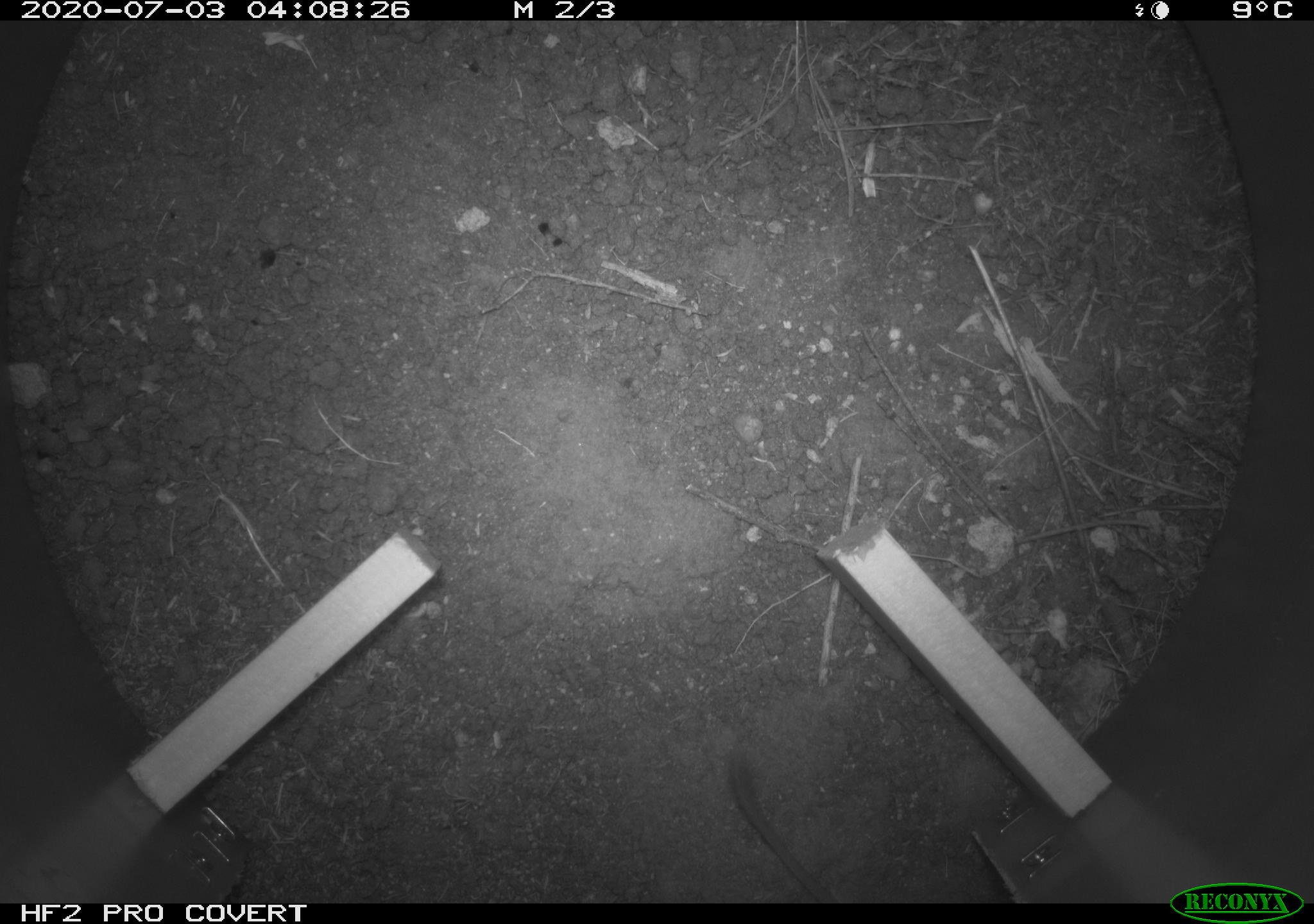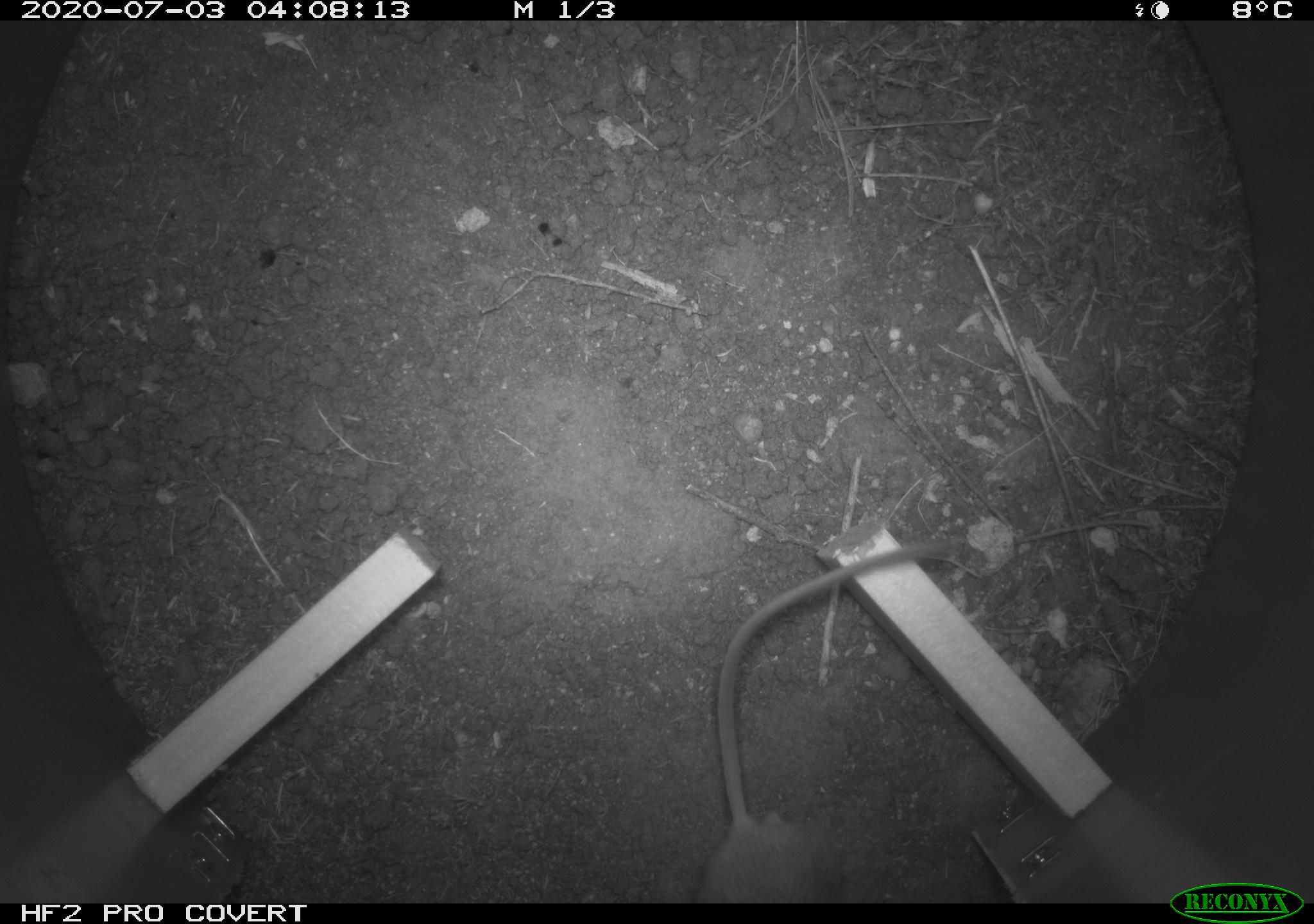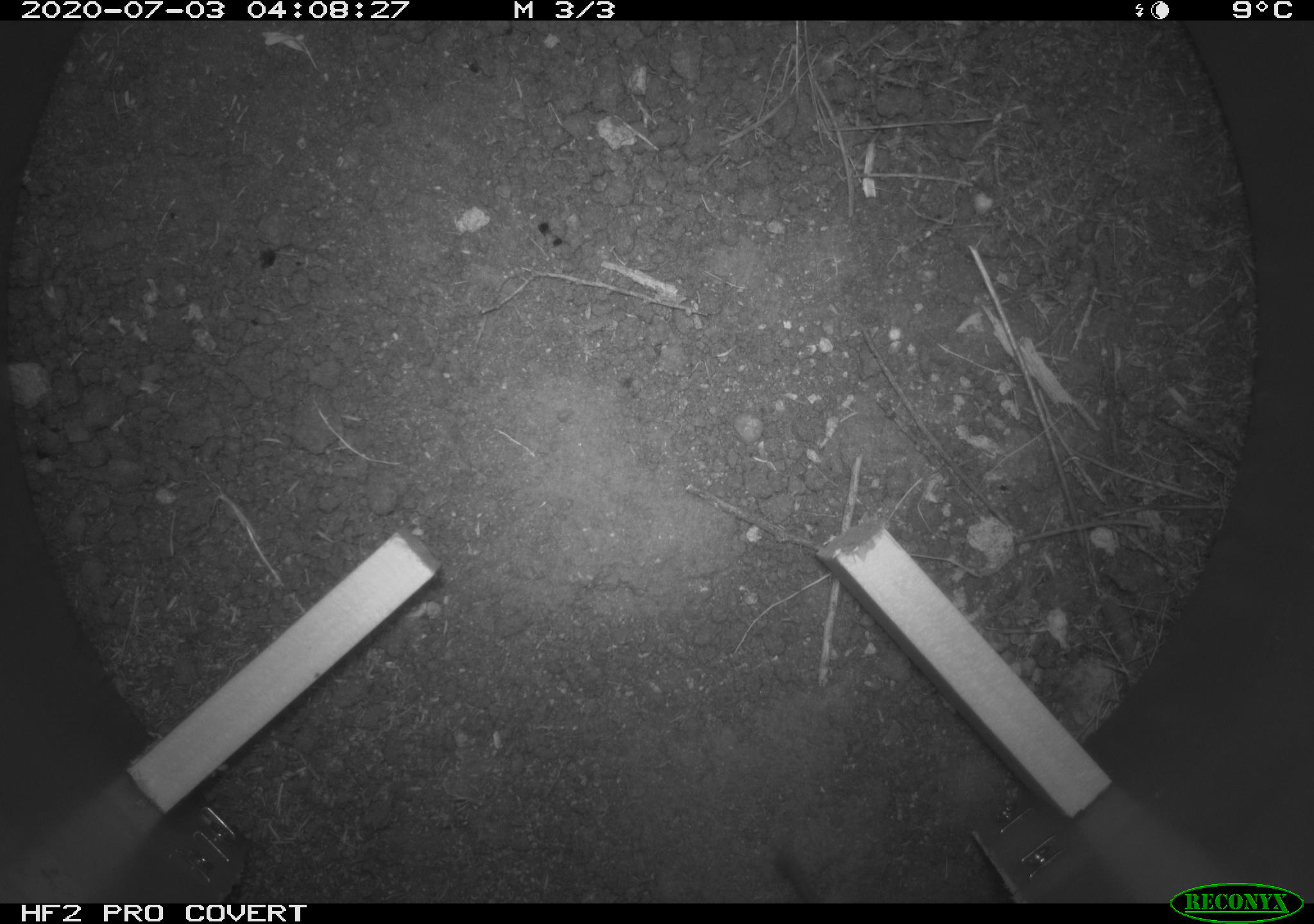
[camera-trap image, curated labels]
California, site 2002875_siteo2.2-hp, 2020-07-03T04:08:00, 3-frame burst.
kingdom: Animalia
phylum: Chordata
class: Mammalia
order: Rodentia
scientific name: Rodentia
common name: rodent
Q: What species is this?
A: Rodent (Rodentia).